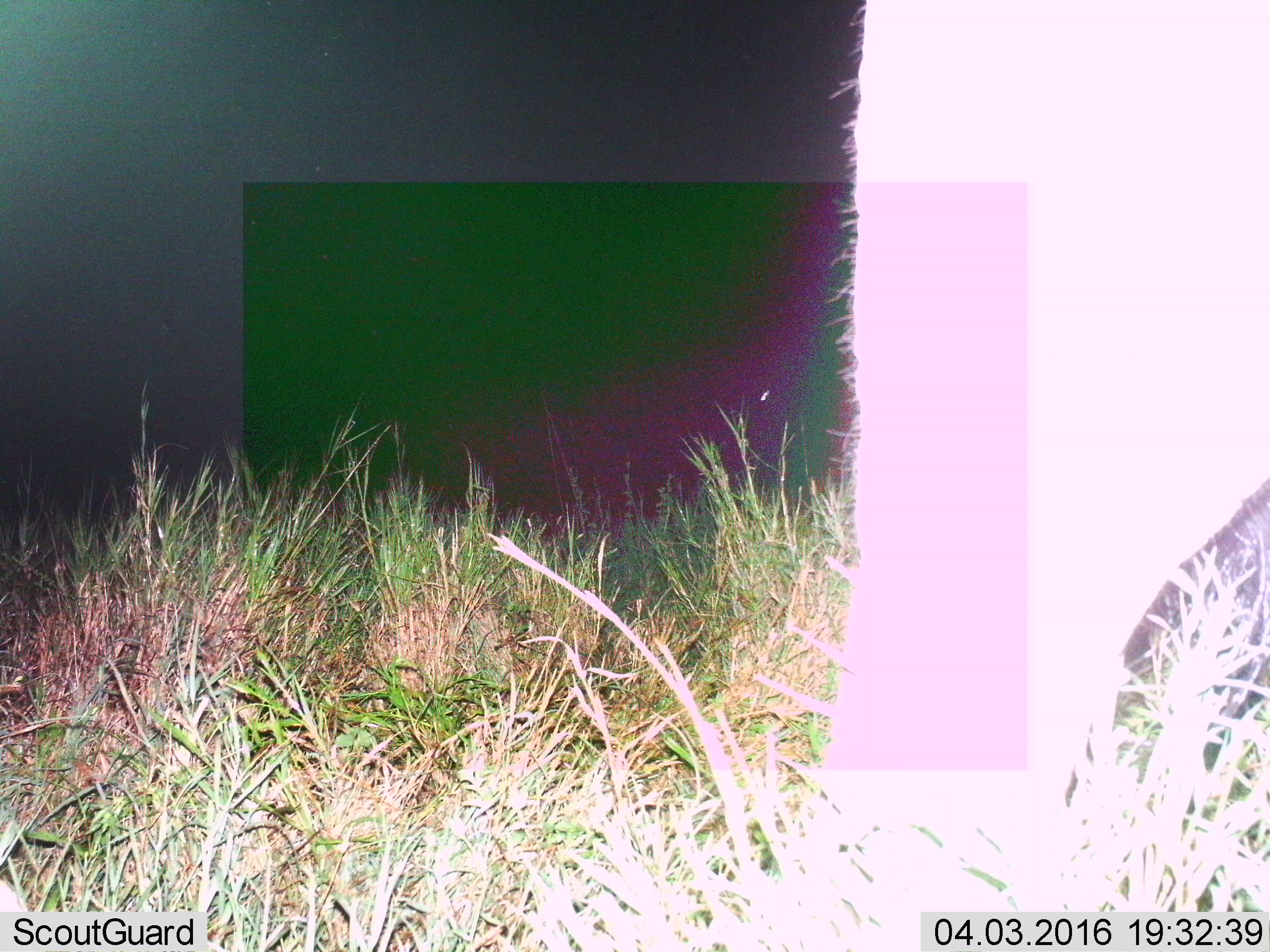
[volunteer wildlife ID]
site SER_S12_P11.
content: unidentified animal